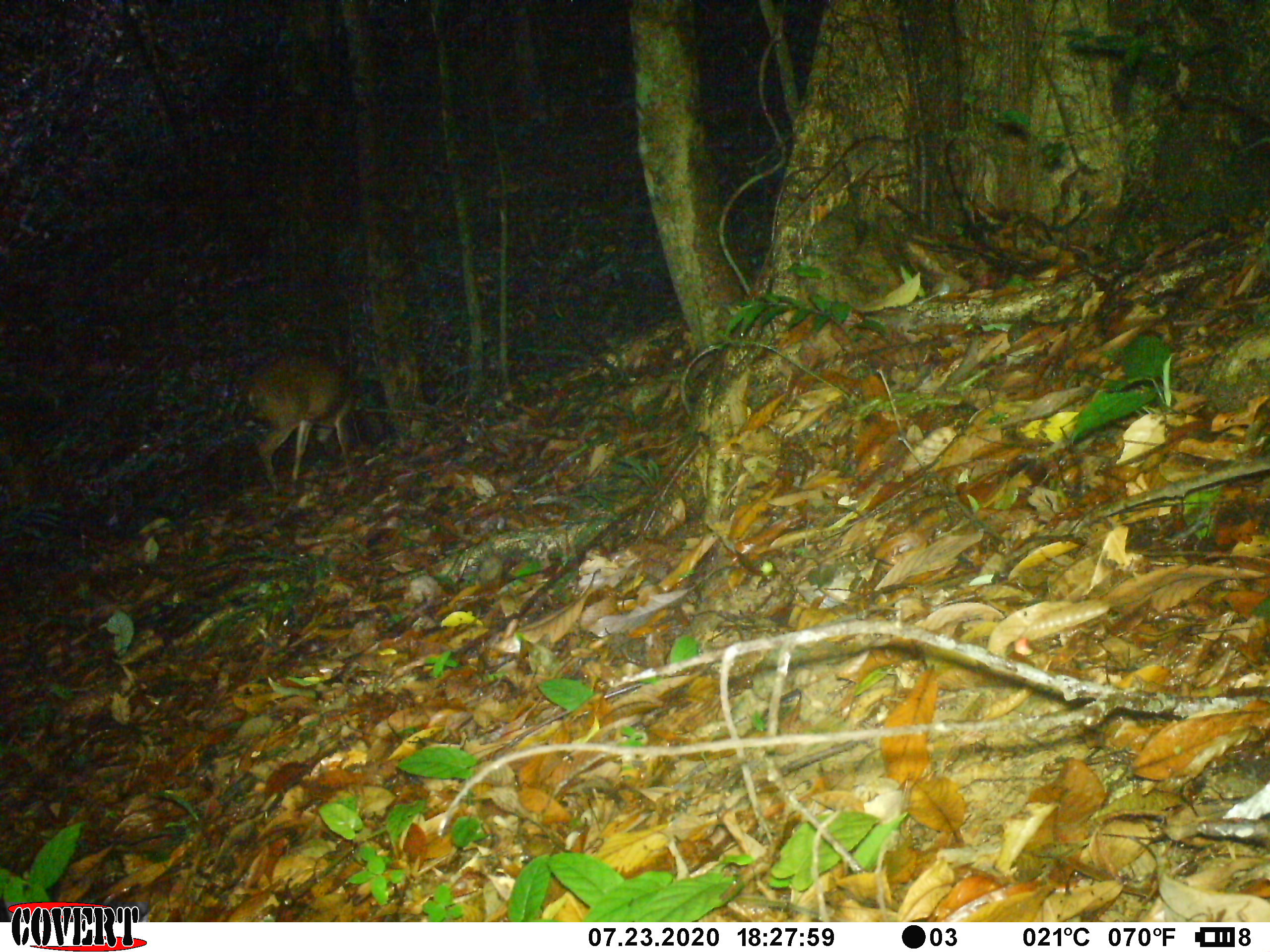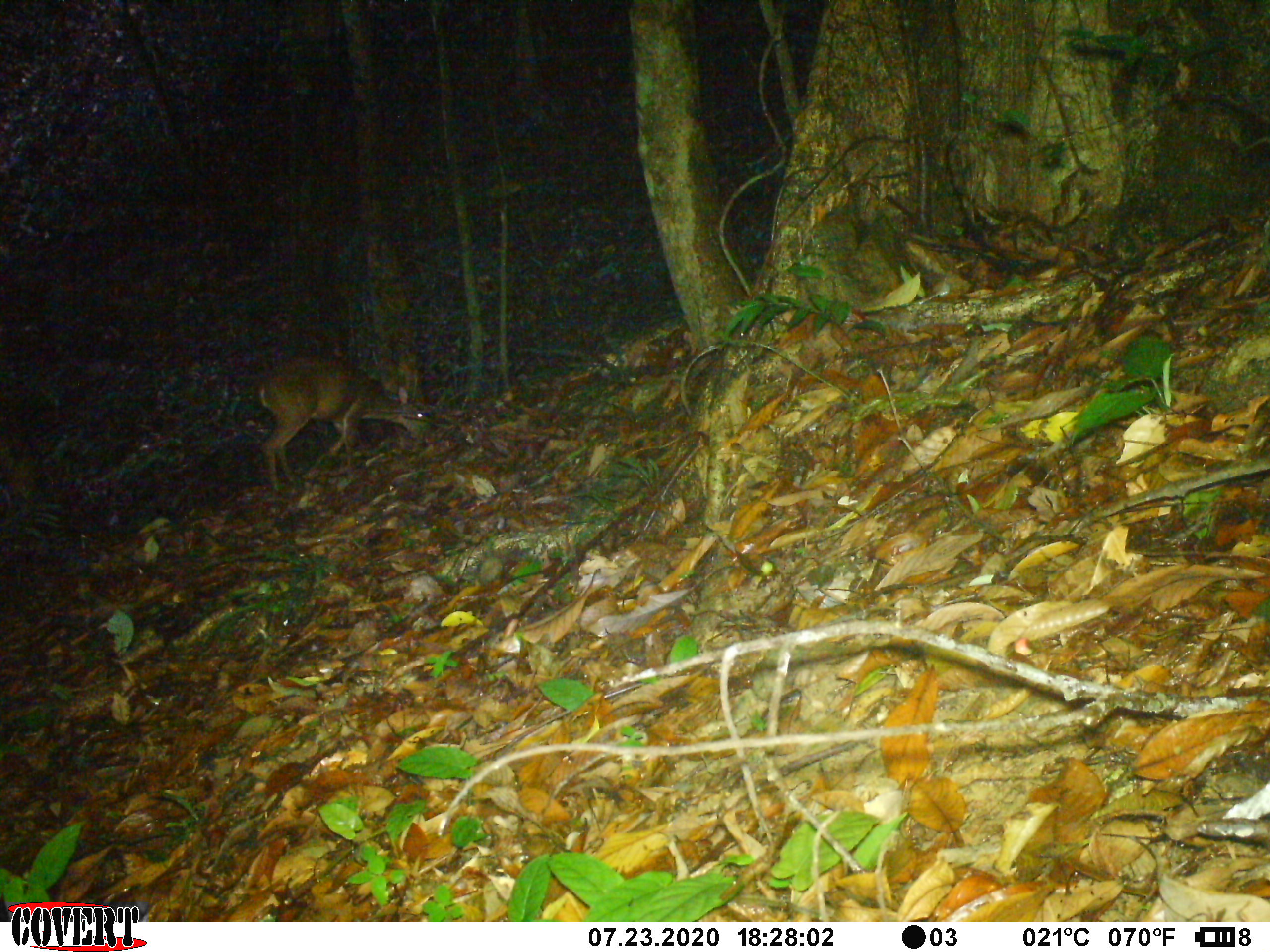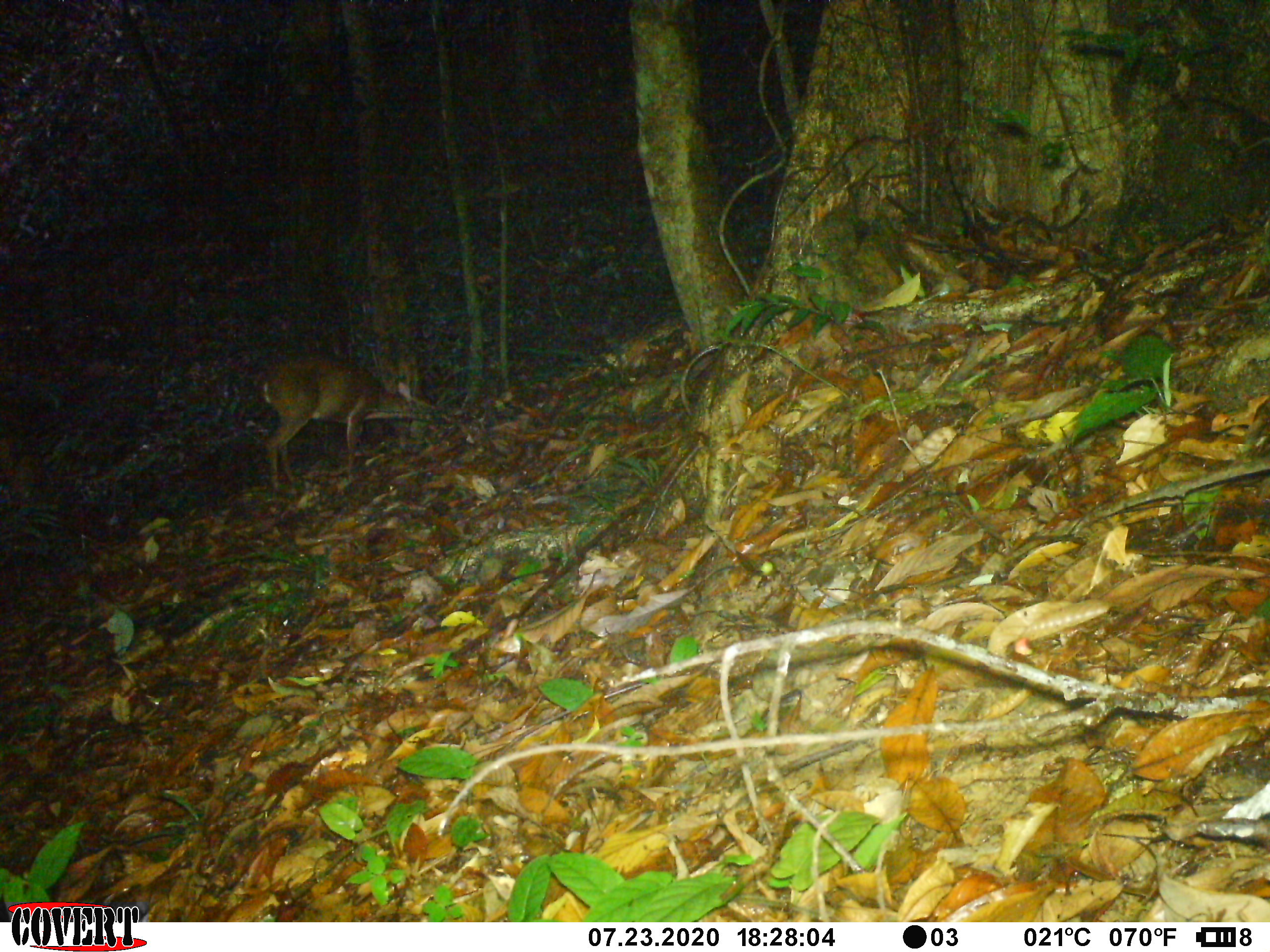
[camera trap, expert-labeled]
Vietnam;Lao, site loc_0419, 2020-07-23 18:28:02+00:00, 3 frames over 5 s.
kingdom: Animalia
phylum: Chordata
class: Mammalia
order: Artiodactyla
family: Cervidae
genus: Muntiacus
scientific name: Muntiacus vuquangensis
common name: large-antlered muntjac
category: large antlered muntjac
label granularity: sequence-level